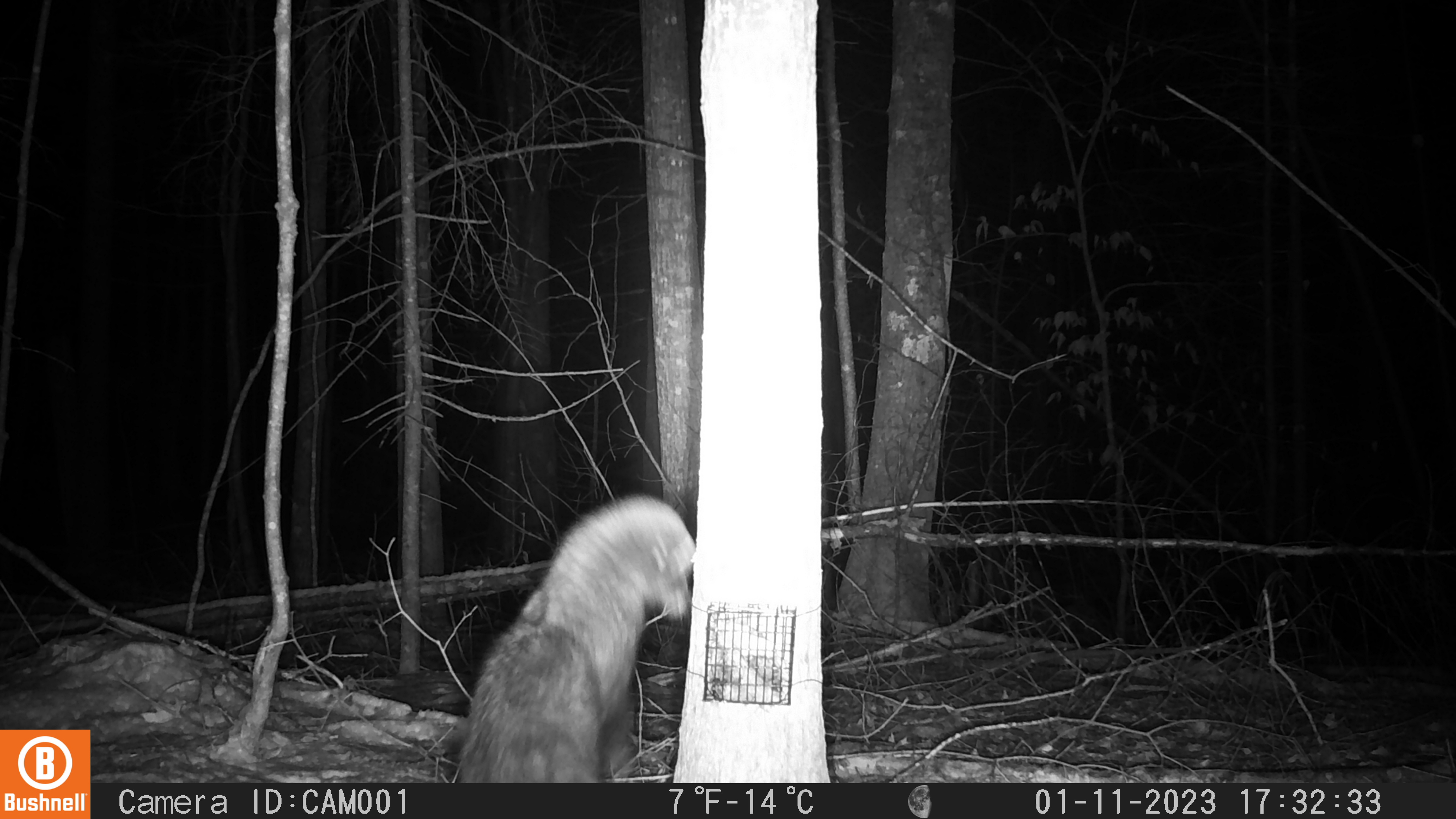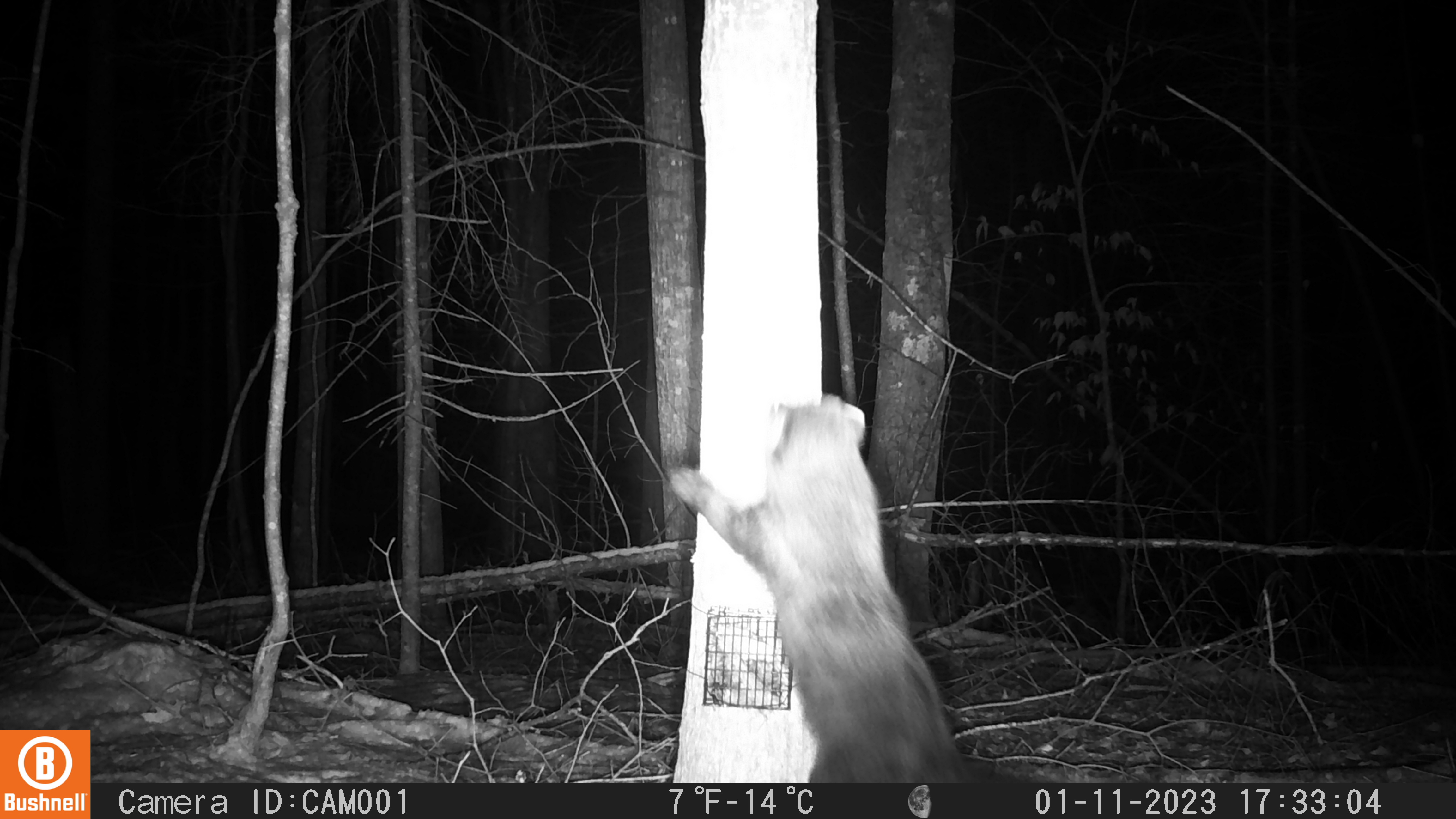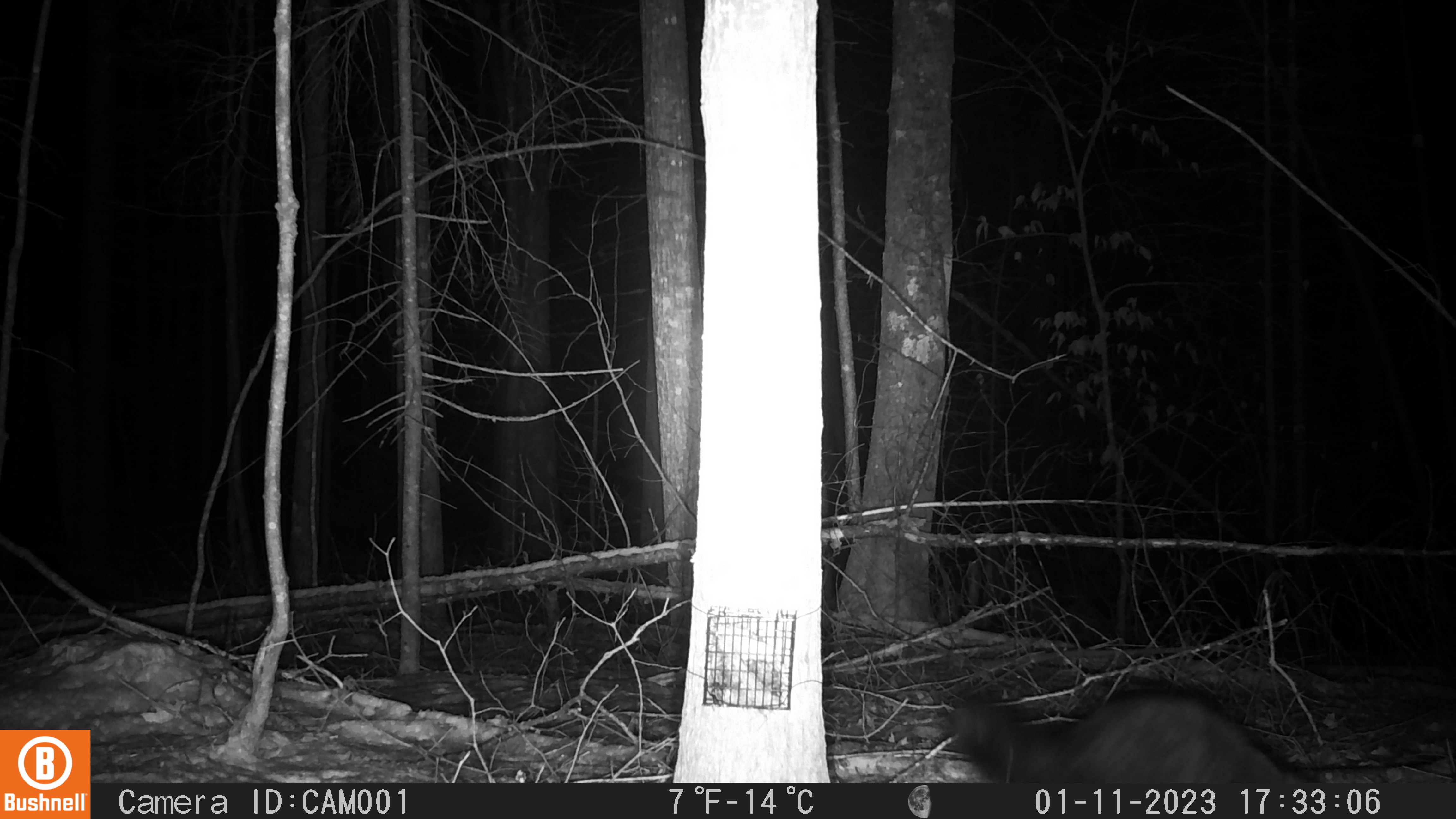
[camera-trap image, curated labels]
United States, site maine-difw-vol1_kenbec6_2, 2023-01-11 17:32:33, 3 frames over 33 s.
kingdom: Animalia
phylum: Chordata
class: Mammalia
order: Carnivora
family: Mustelidae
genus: Pekania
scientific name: Pekania pennanti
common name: fisher